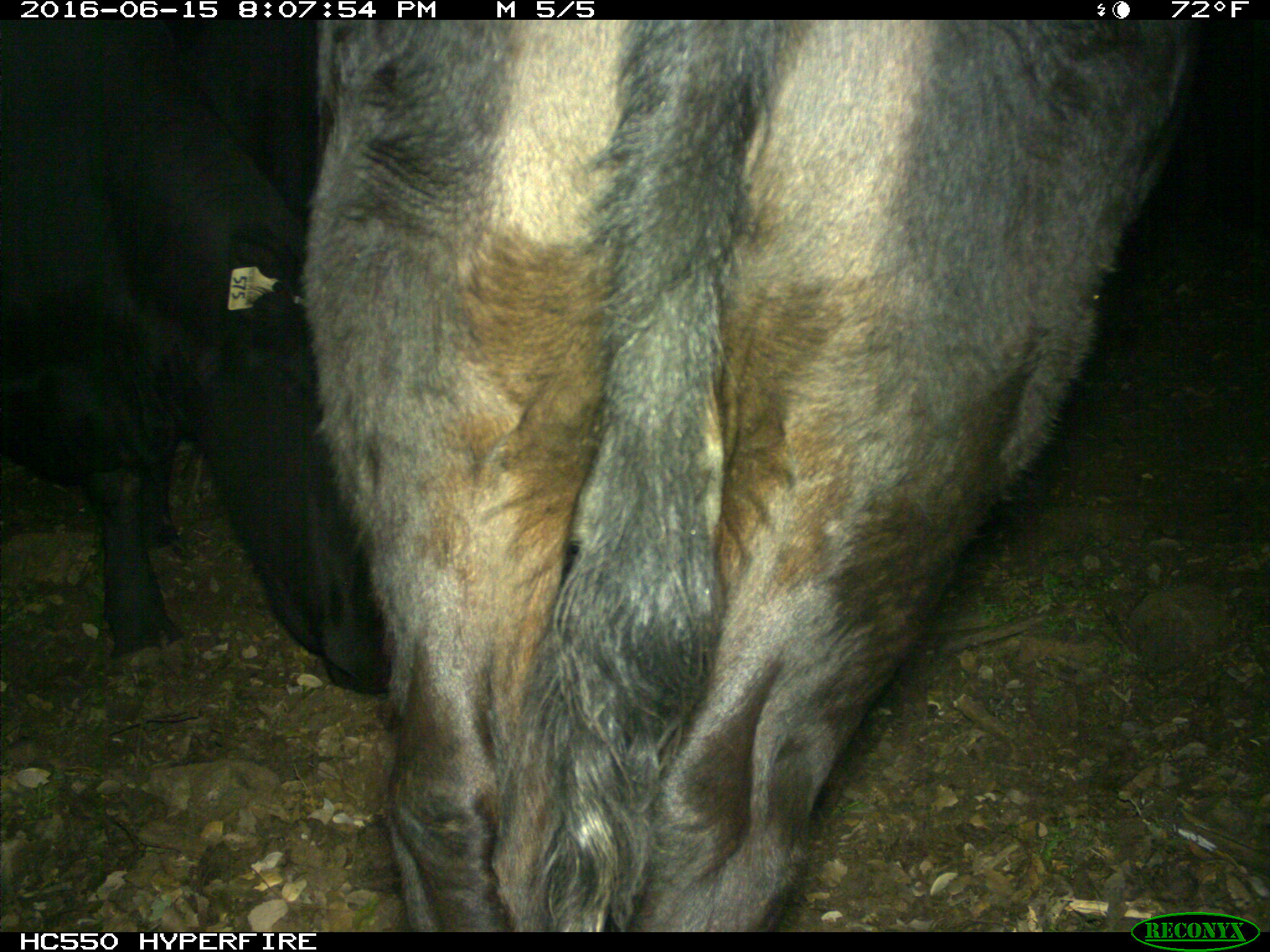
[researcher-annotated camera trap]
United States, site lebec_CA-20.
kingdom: Animalia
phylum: Chordata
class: Mammalia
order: Artiodactyla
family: Bovidae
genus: Bos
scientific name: Bos taurus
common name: domestic cow